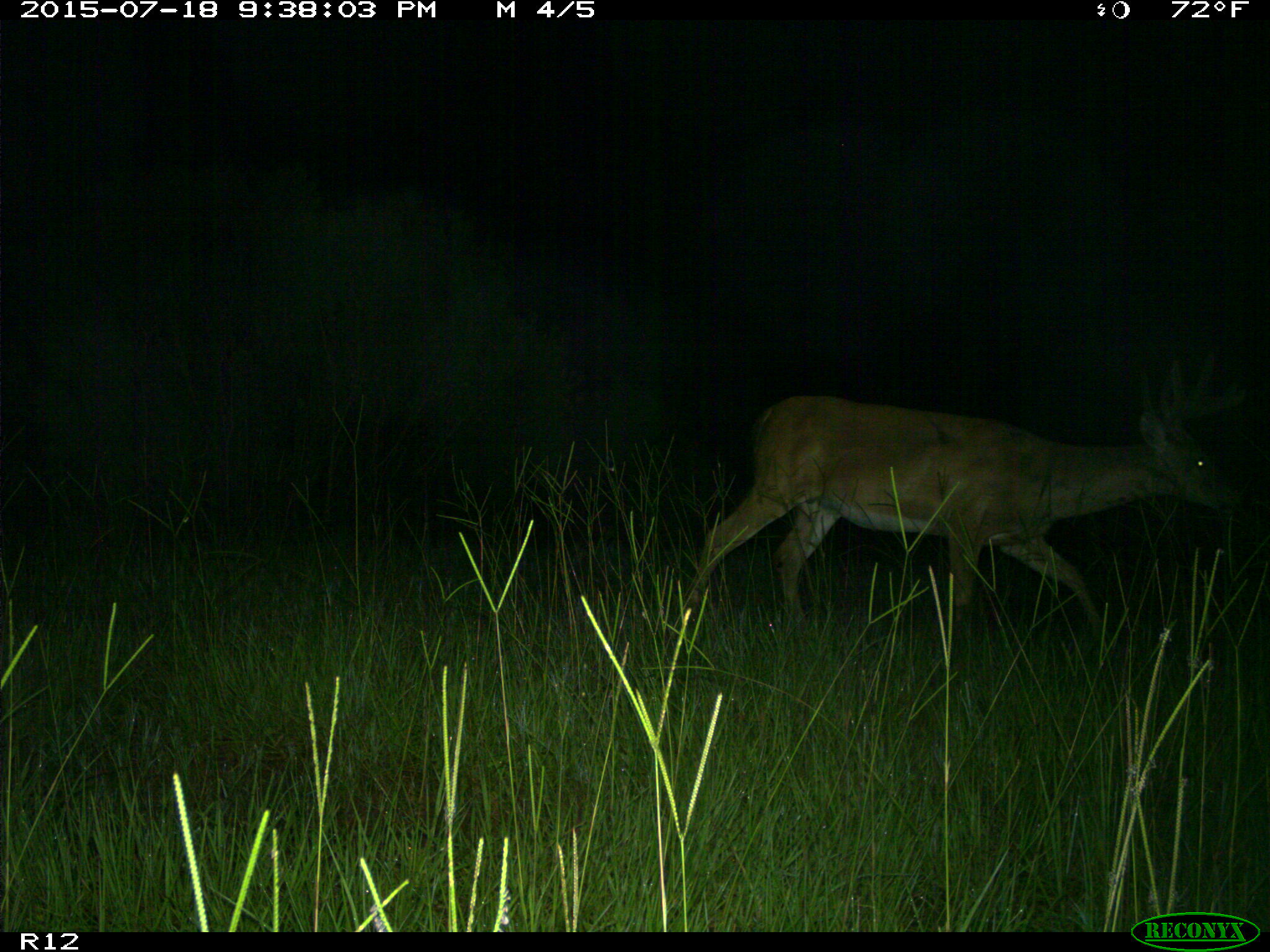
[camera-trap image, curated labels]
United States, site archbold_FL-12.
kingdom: Animalia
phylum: Chordata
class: Mammalia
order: Artiodactyla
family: Cervidae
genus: Odocoileus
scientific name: Odocoileus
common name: deer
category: unidentified deer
Unidentified deer (deer) (Odocoileus).